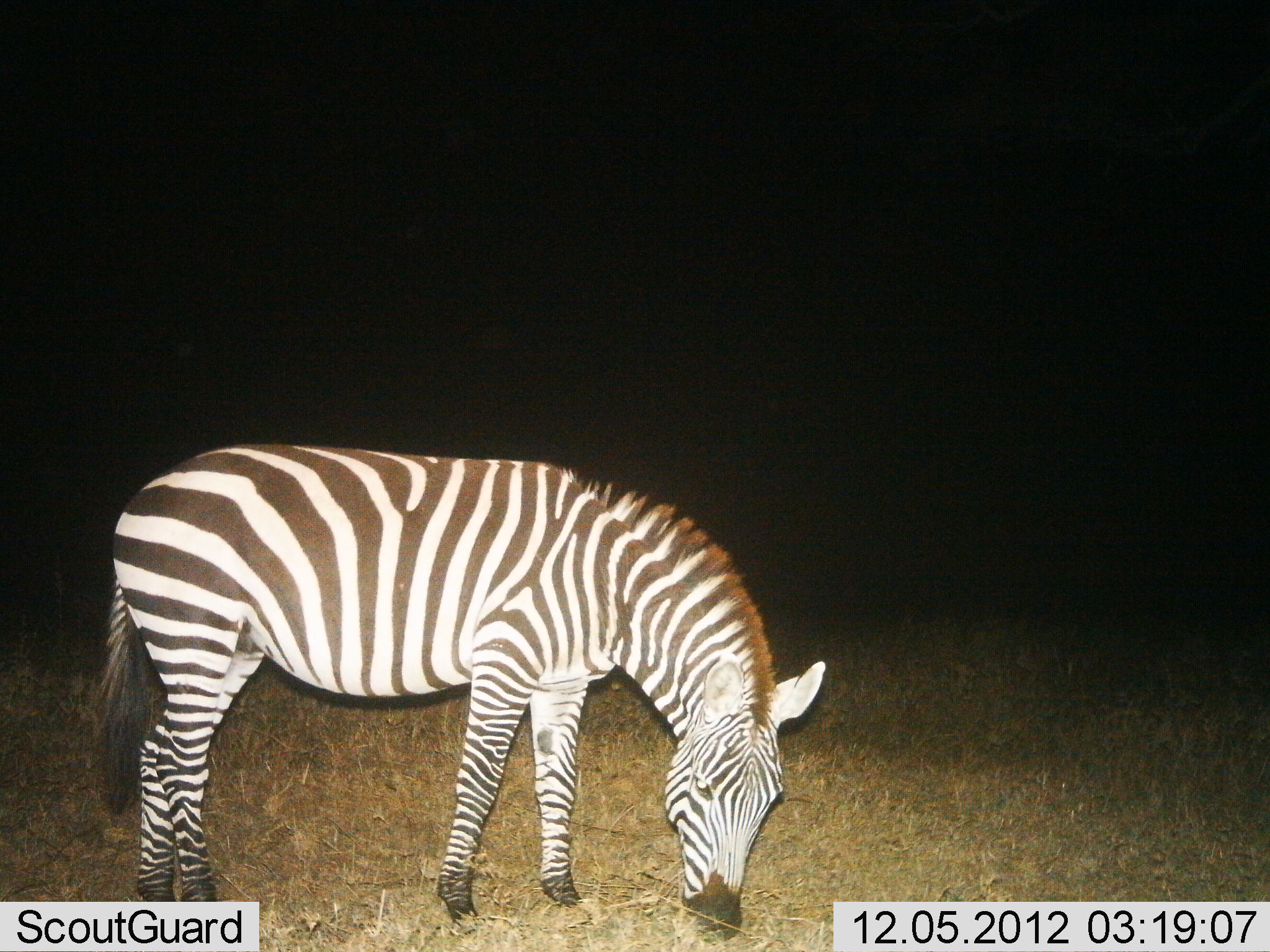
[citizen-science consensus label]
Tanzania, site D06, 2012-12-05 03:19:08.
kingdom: Animalia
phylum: Chordata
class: Mammalia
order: Perissodactyla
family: Equidae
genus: Equus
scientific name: Equus quagga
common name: plains zebra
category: zebra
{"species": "zebra (plains zebra) (Equus quagga)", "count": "1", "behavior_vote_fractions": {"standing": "25%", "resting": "0%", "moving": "0%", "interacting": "0%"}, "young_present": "0%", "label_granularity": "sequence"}